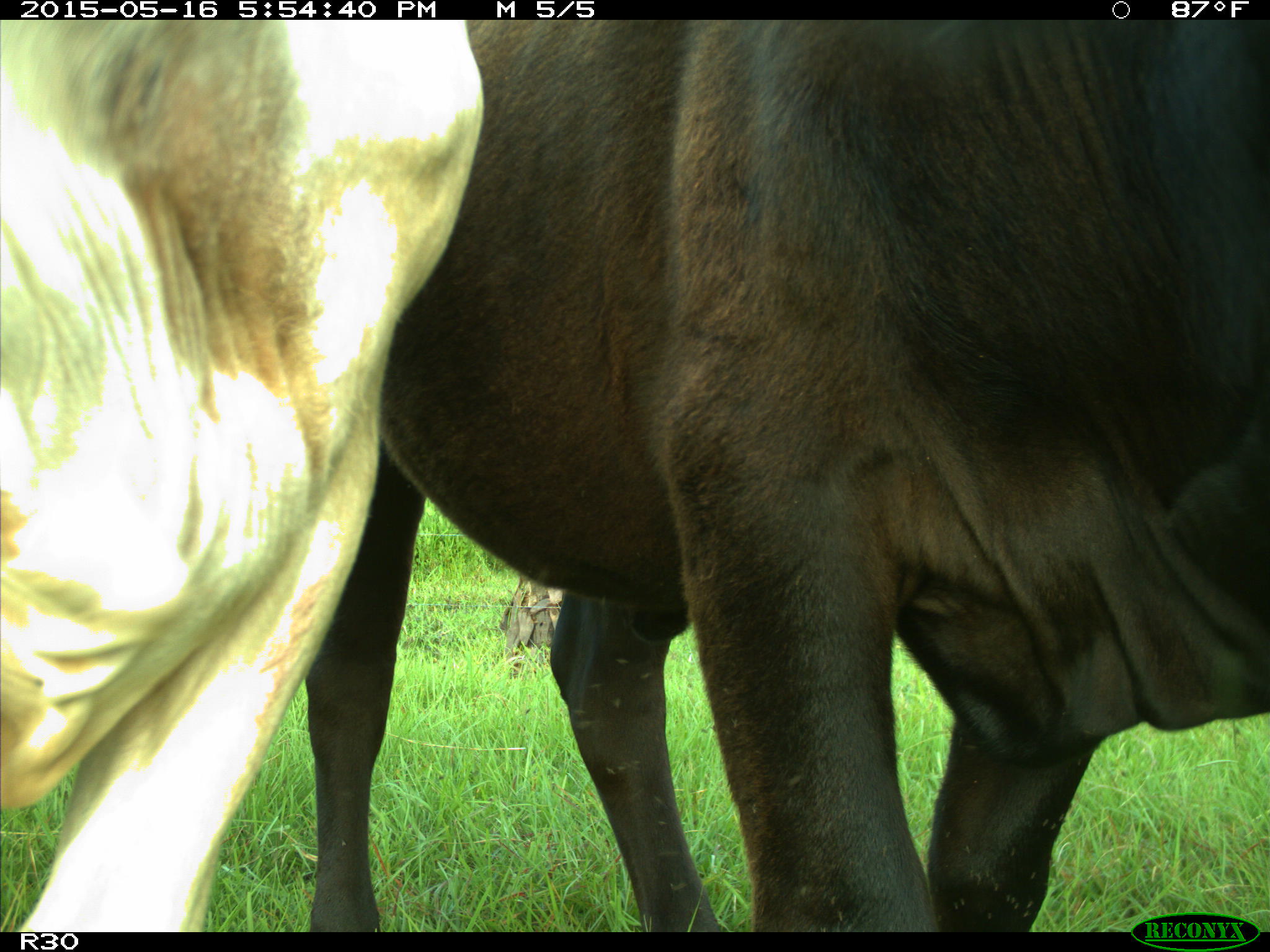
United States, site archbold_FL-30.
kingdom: Animalia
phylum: Chordata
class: Mammalia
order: Artiodactyla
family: Bovidae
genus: Bos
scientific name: Bos taurus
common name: domestic cow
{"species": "Bos taurus (domestic cow)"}